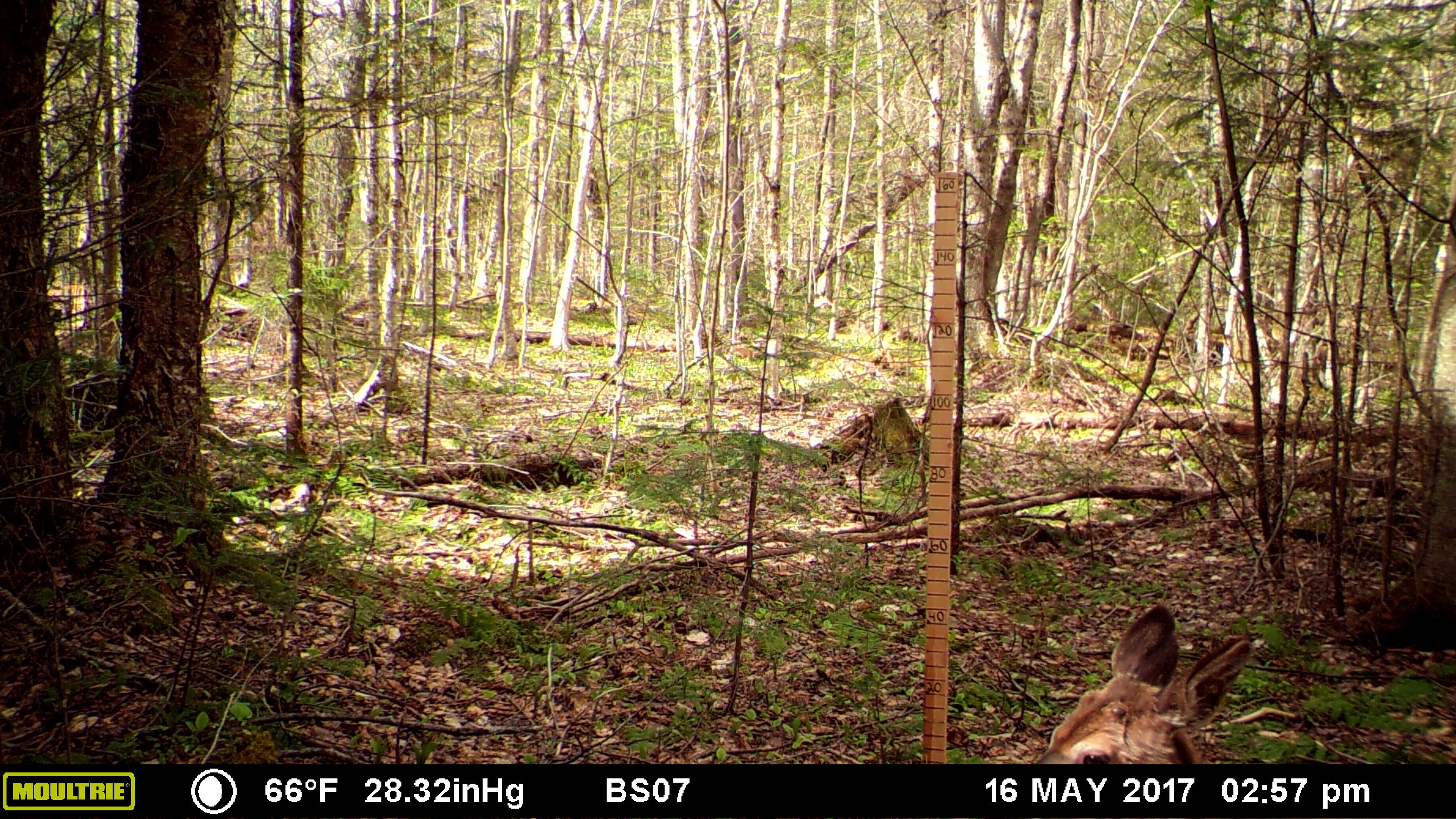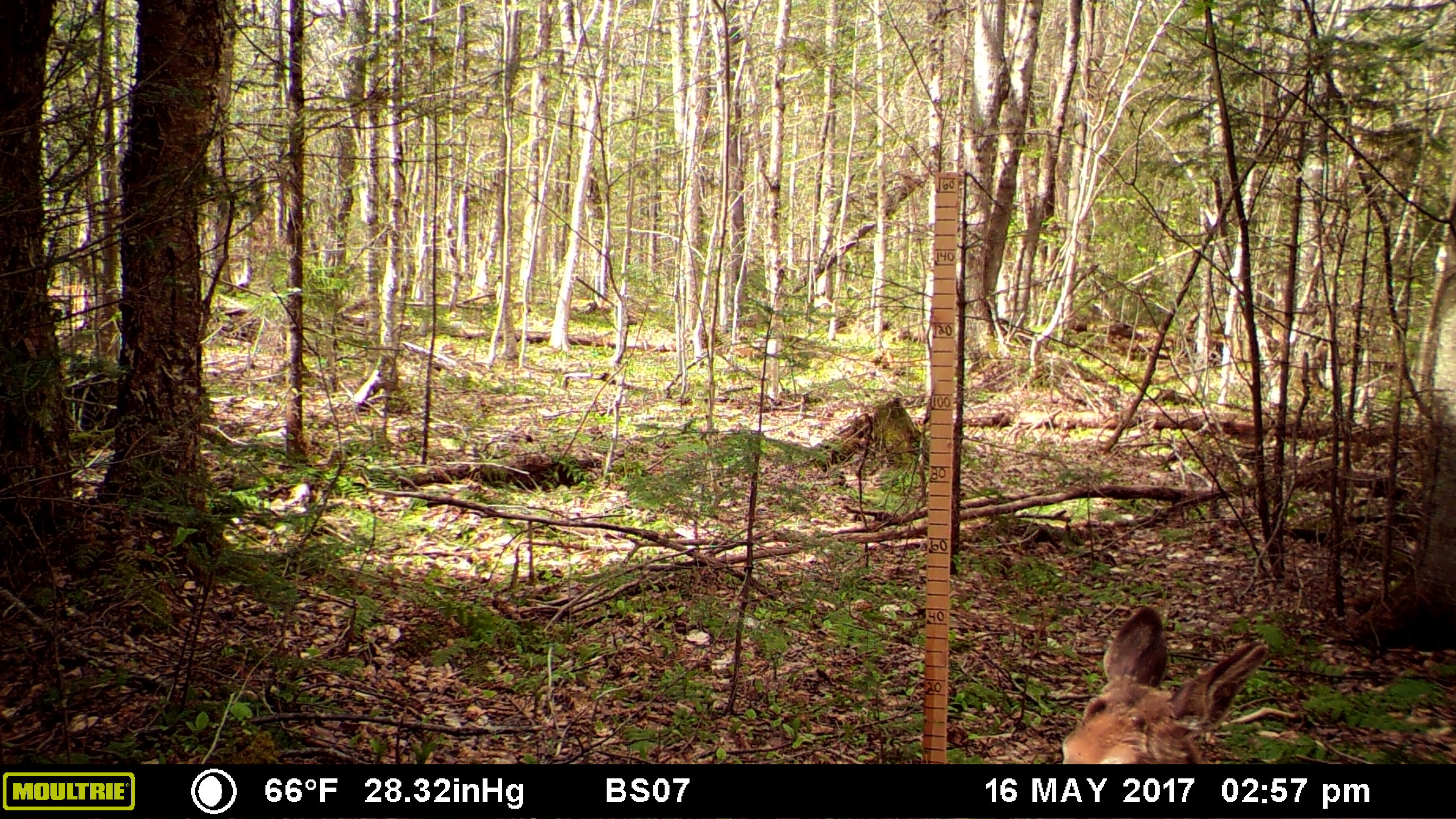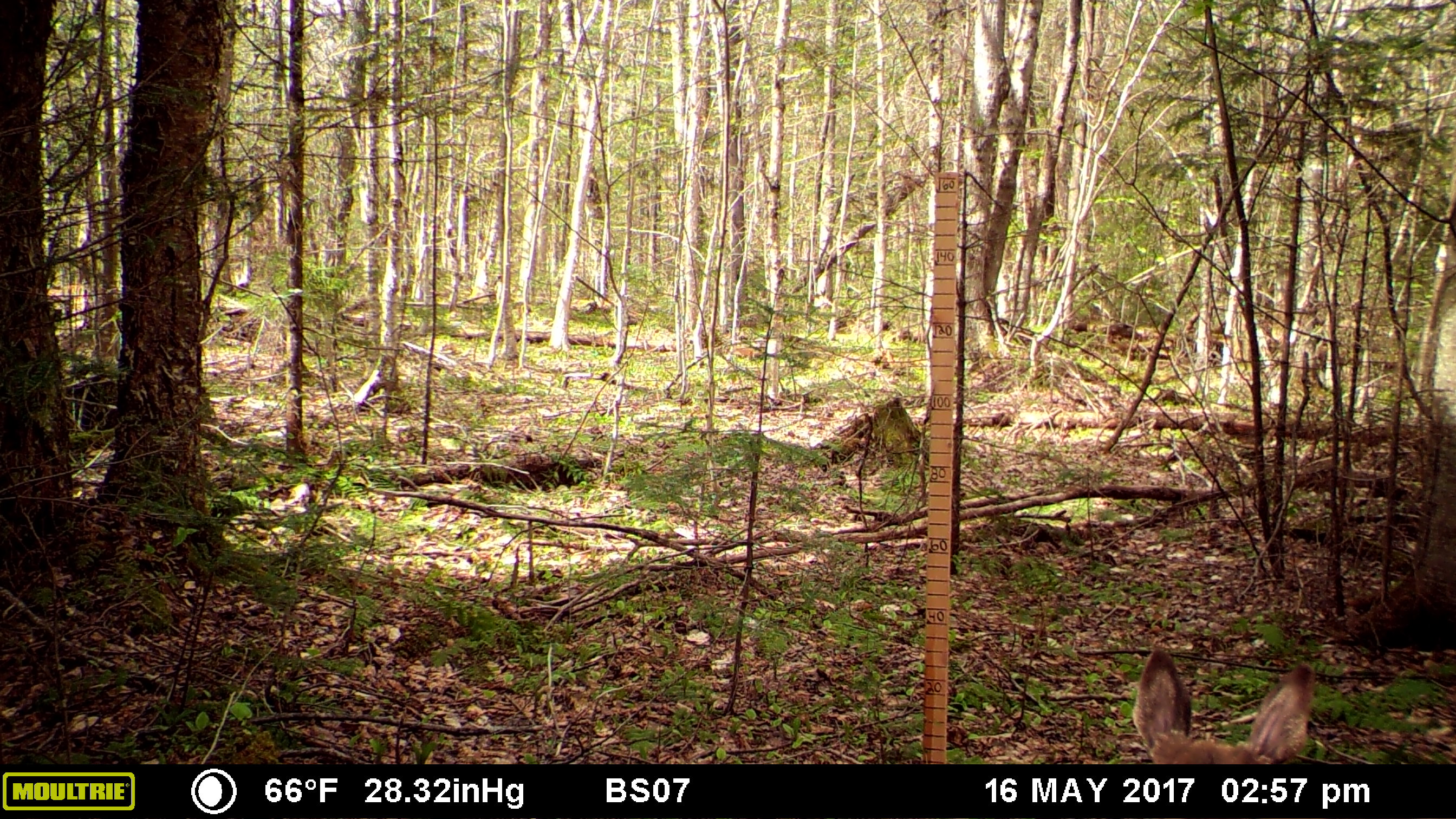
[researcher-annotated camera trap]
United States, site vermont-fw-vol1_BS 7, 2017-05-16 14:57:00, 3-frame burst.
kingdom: Animalia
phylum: Chordata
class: Mammalia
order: Artiodactyla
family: Cervidae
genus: Odocoileus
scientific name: Odocoileus virginianus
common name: white-tailed deer